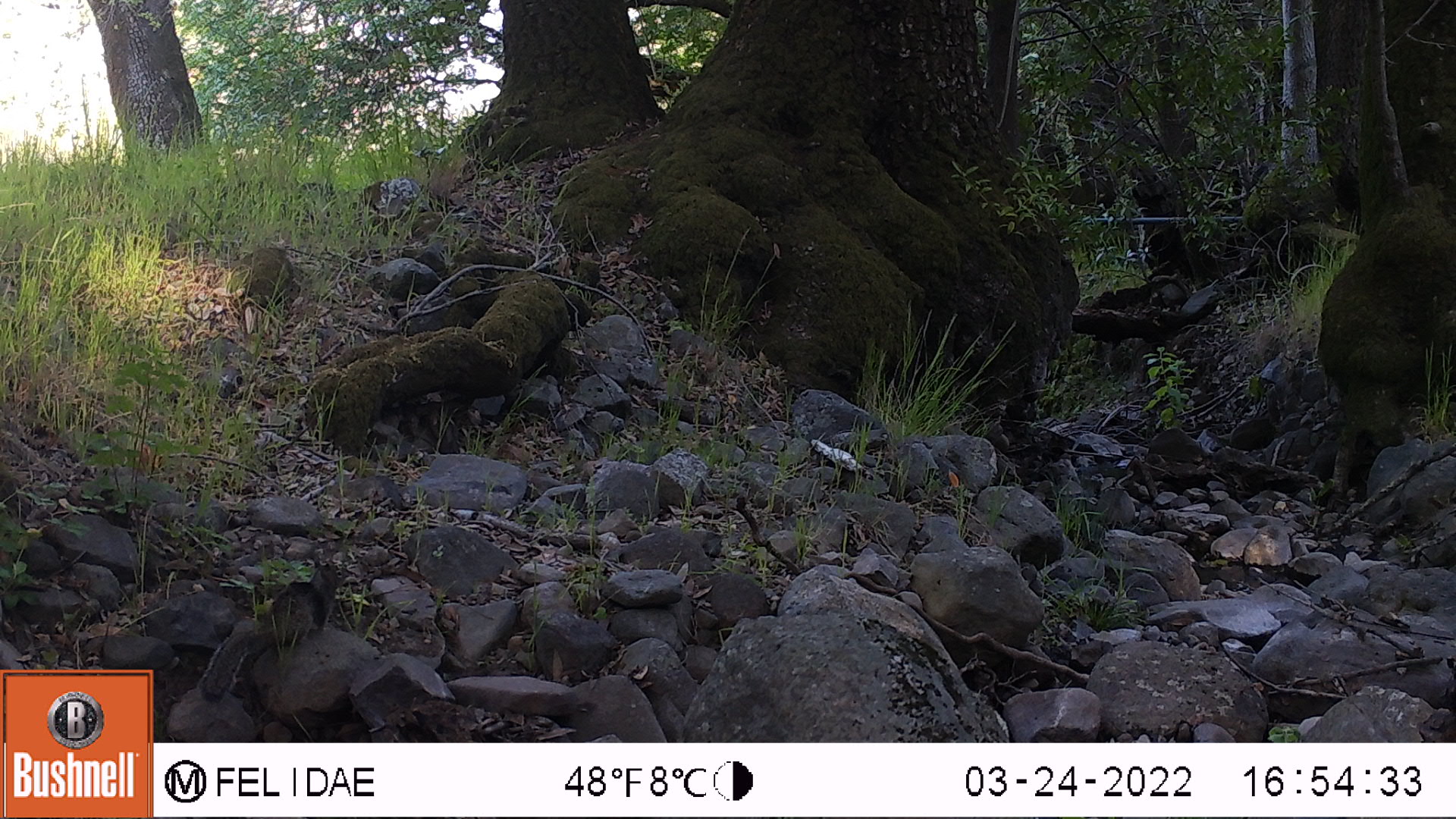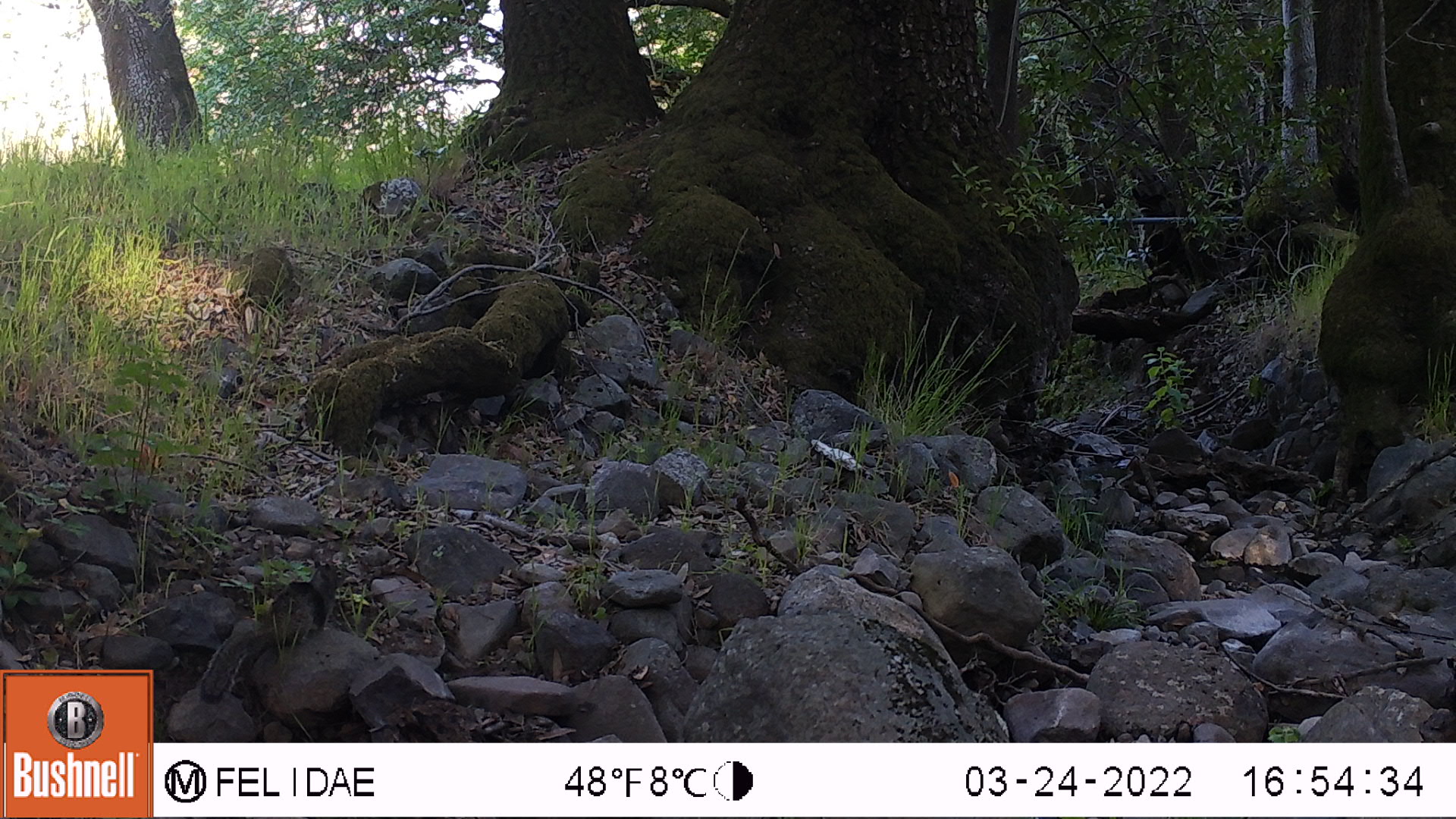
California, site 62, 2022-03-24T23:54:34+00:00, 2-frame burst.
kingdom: Animalia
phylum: Chordata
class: Mammalia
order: Rodentia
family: Sciuridae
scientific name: Sciuridae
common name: squirrel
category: unknown squirrel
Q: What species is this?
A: Unknown squirrel (squirrel) (Sciuridae).